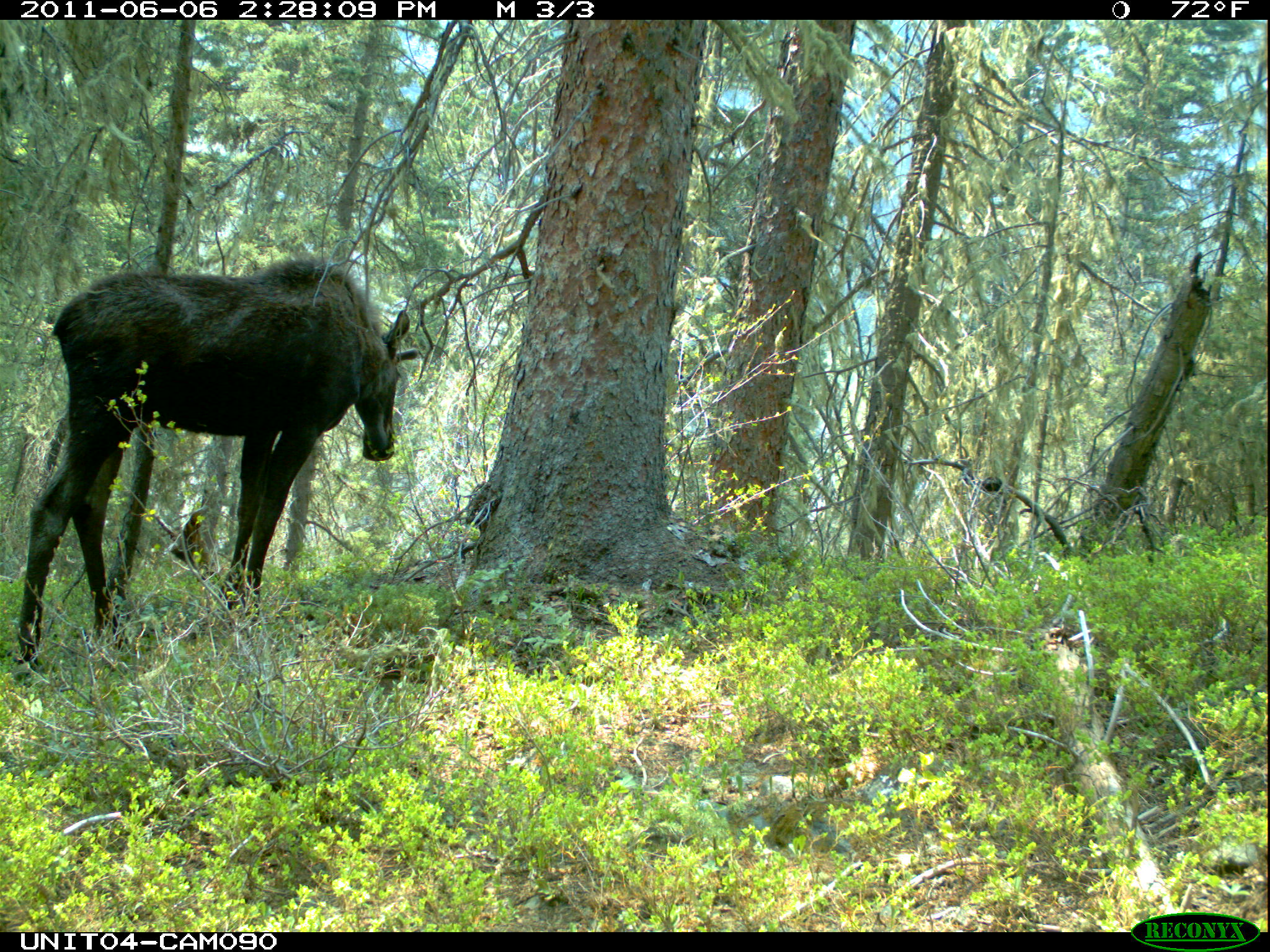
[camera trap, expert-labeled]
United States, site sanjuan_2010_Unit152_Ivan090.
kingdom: Animalia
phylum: Chordata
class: Mammalia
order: Artiodactyla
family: Cervidae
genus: Alces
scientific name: Alces alces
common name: moose